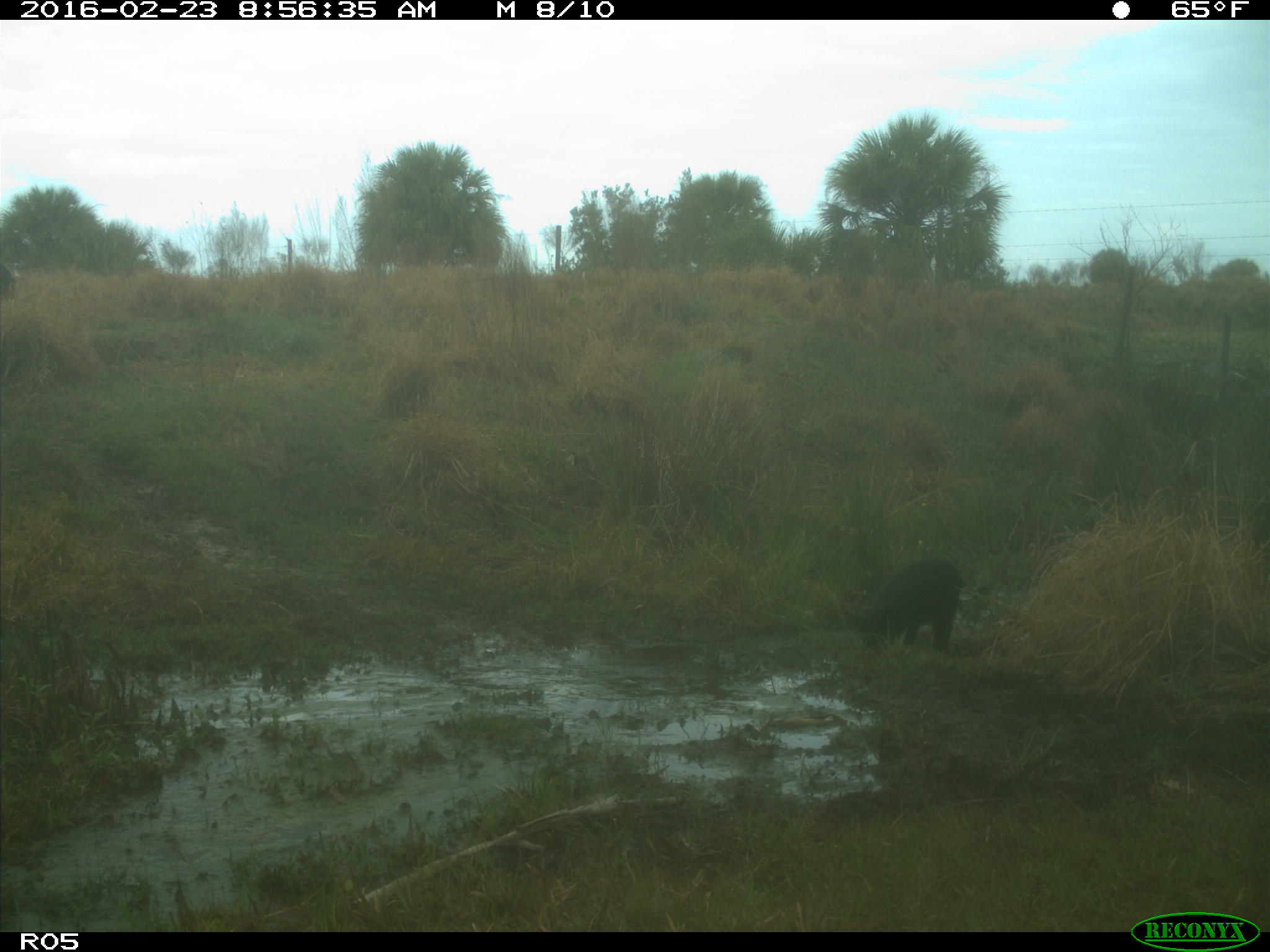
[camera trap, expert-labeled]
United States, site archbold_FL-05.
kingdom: Animalia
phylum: Chordata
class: Mammalia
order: Artiodactyla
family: Suidae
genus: Sus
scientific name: Sus scrofa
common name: wild boar